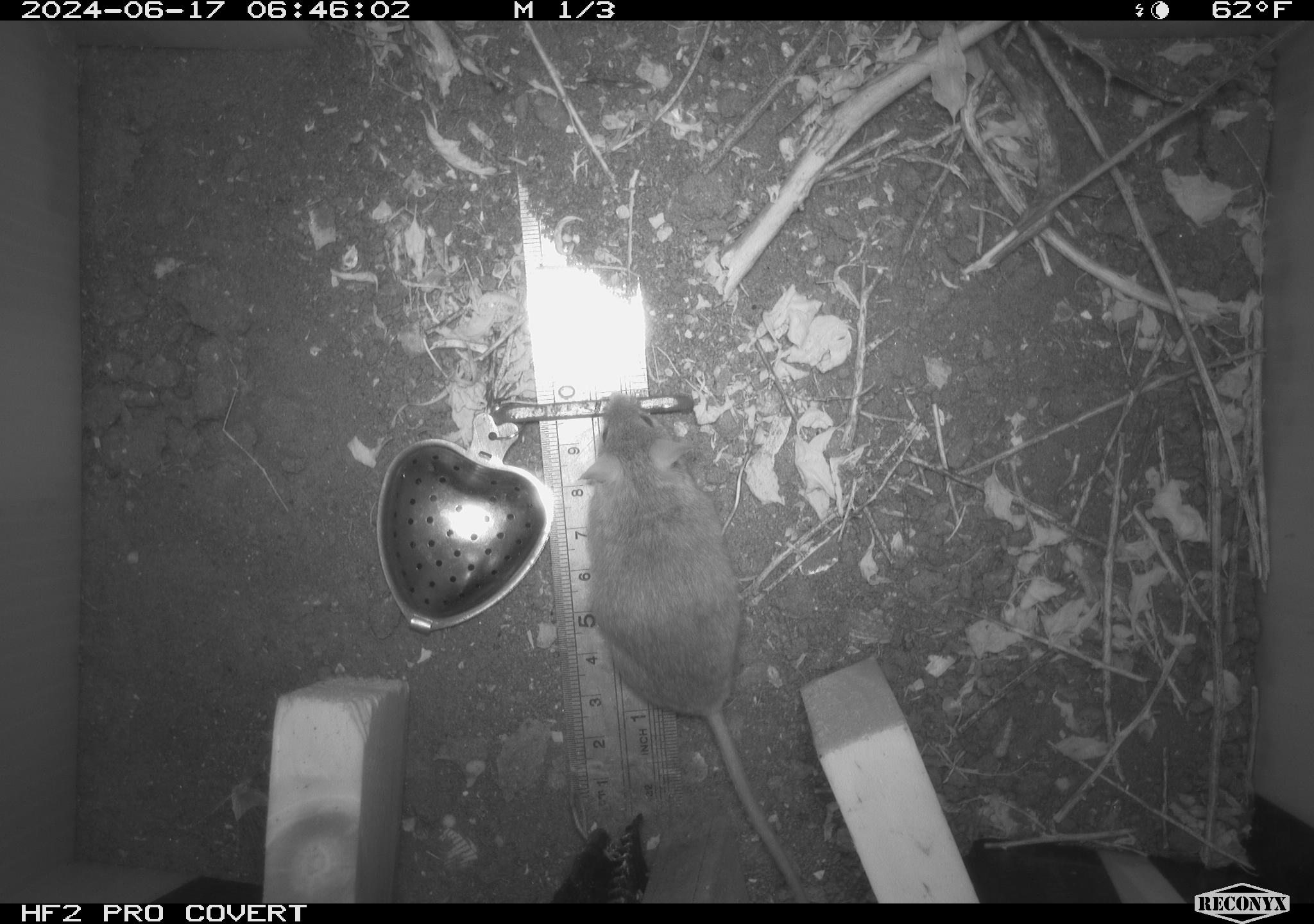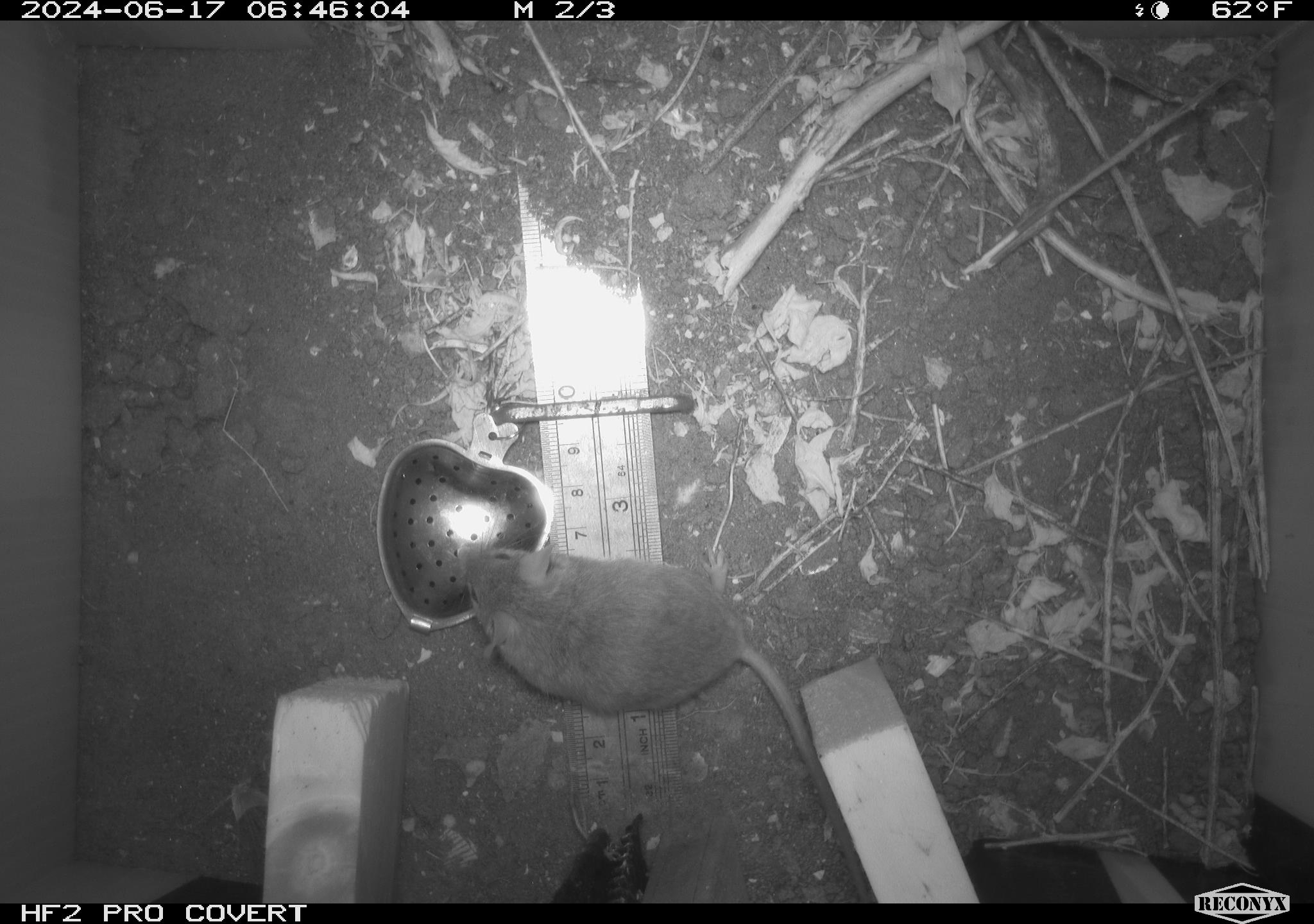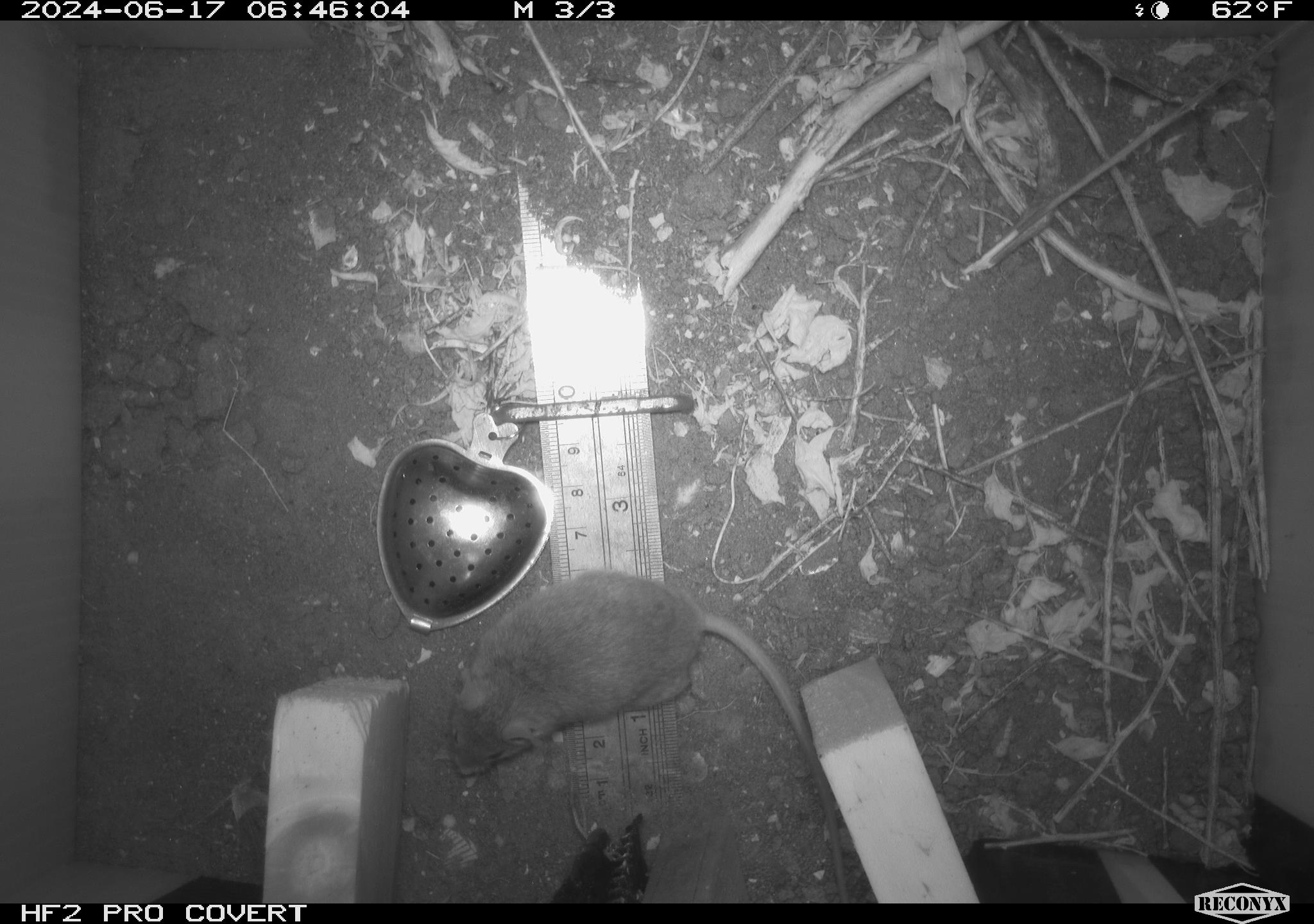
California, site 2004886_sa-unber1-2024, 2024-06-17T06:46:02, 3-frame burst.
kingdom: Animalia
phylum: Chordata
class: Mammalia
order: Rodentia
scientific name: Rodentia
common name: mouse species